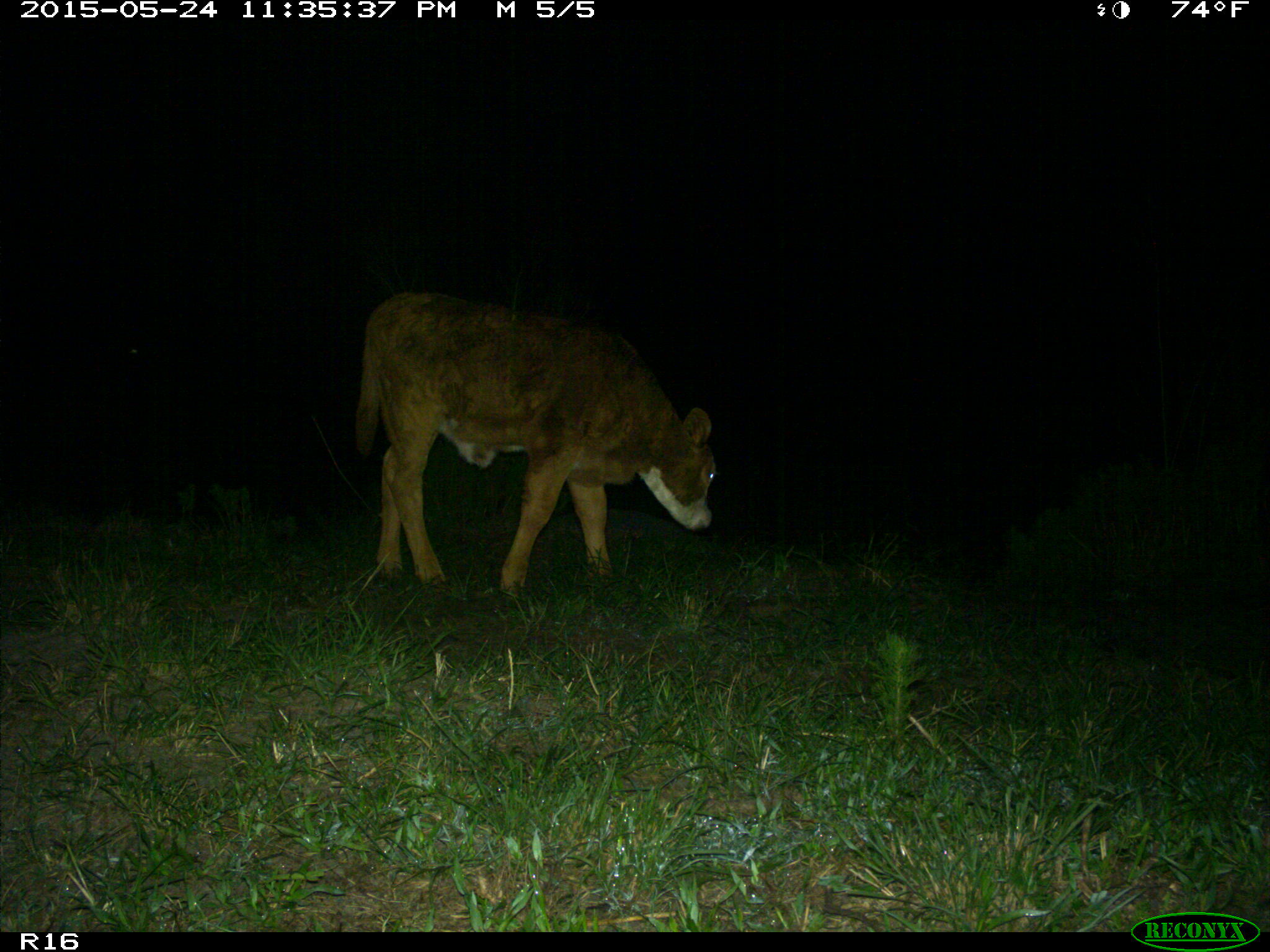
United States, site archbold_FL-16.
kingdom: Animalia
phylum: Chordata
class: Mammalia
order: Artiodactyla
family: Bovidae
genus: Bos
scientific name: Bos taurus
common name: domestic cow